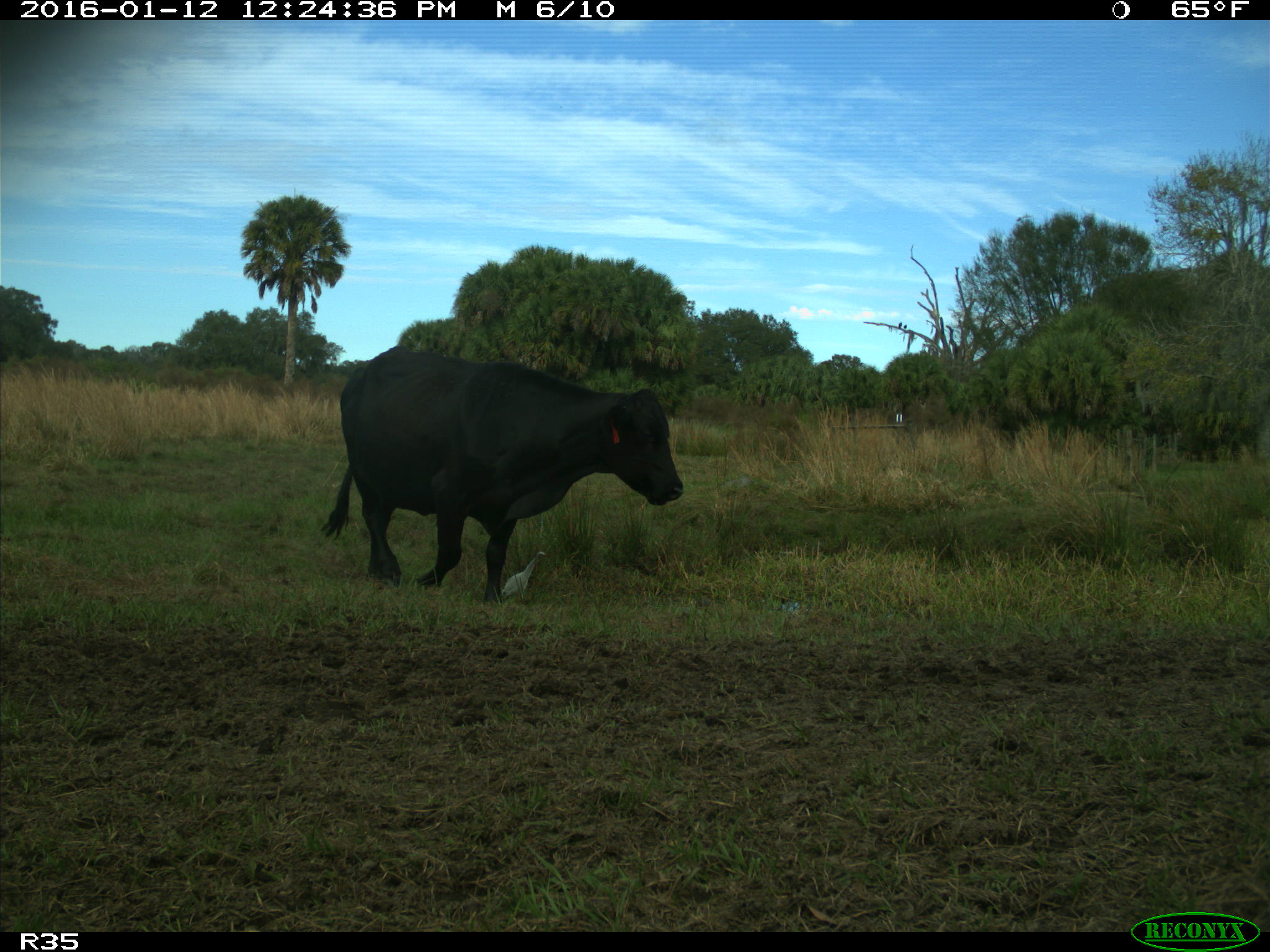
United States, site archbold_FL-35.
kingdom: Animalia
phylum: Chordata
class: Mammalia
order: Artiodactyla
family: Bovidae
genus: Bos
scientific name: Bos taurus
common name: domestic cow